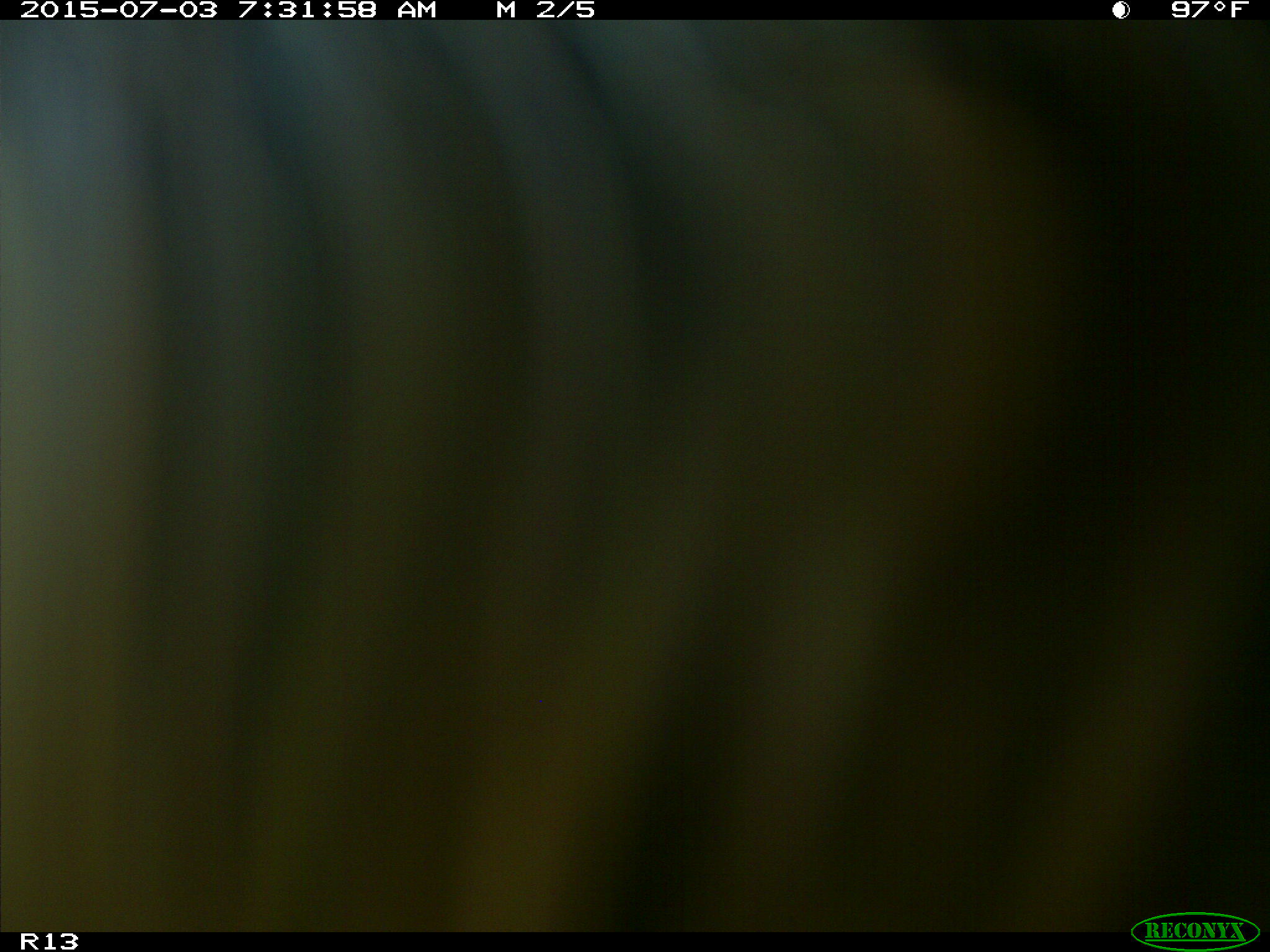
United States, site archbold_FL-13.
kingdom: Animalia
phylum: Chordata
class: Mammalia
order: Artiodactyla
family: Bovidae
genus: Bos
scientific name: Bos taurus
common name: domestic cow